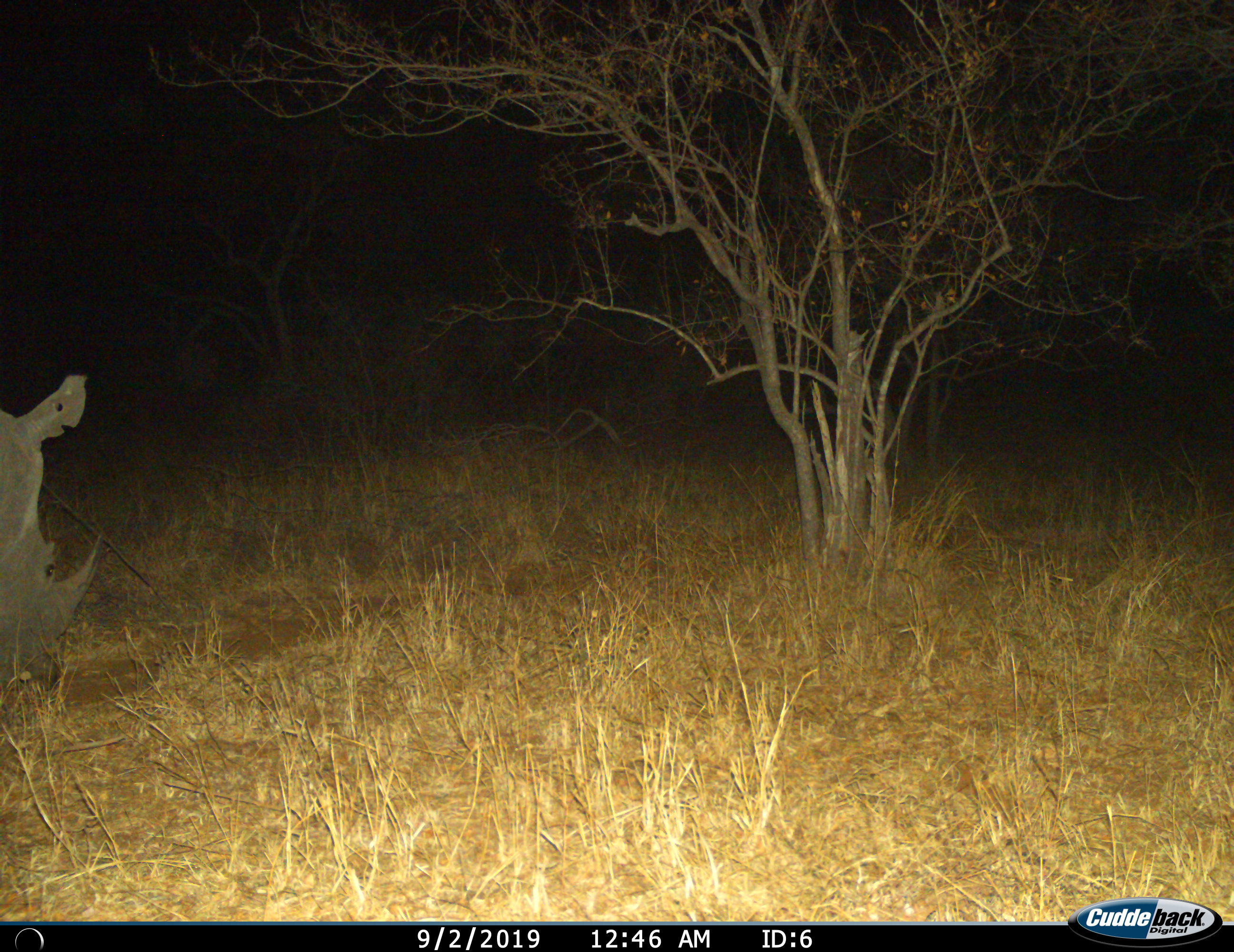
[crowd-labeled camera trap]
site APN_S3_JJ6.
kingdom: Animalia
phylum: Chordata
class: Mammalia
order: Perissodactyla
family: Rhinocerotidae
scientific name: Rhinocerotidae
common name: unknown rhinoceros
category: rhinocerosunknown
Rhinocerosunknown (unknown rhinoceros) (Rhinocerotidae), count 1. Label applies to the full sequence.